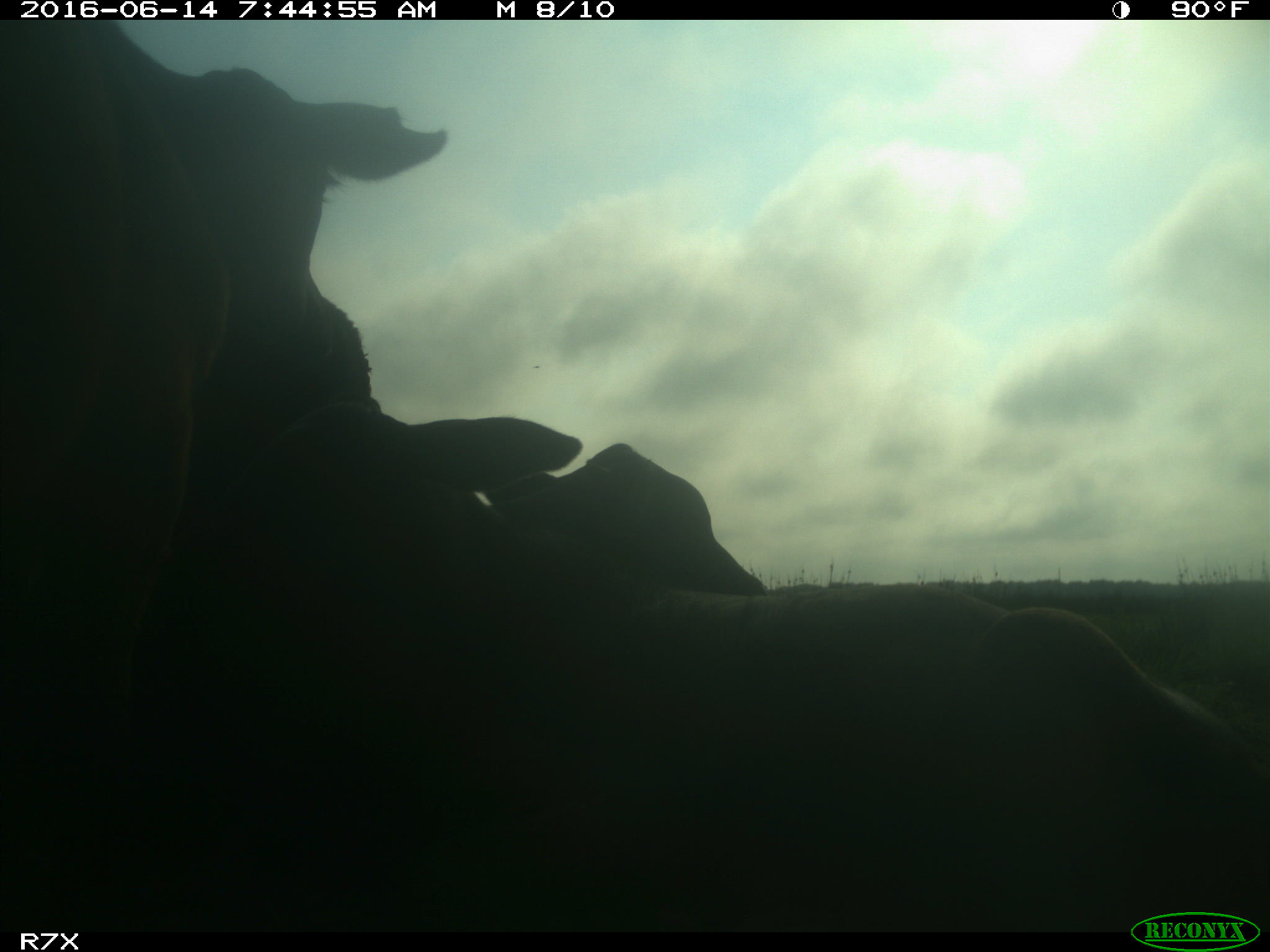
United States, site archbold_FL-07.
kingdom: Animalia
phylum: Chordata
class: Mammalia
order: Artiodactyla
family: Bovidae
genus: Bos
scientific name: Bos taurus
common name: domestic cow